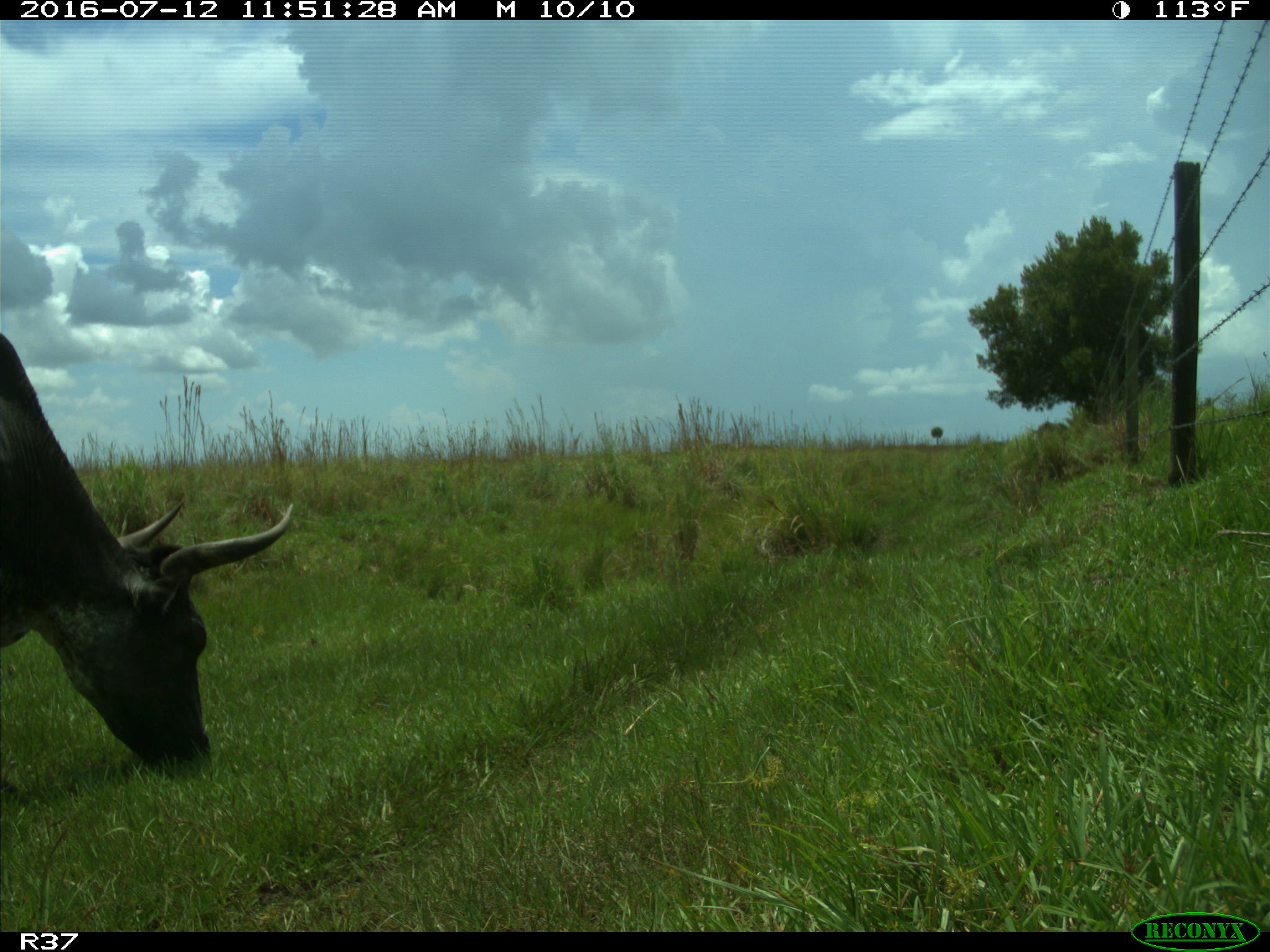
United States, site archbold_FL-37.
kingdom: Animalia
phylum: Chordata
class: Mammalia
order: Artiodactyla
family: Bovidae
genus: Bos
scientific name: Bos taurus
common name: domestic cow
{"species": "Bos taurus (domestic cow)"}